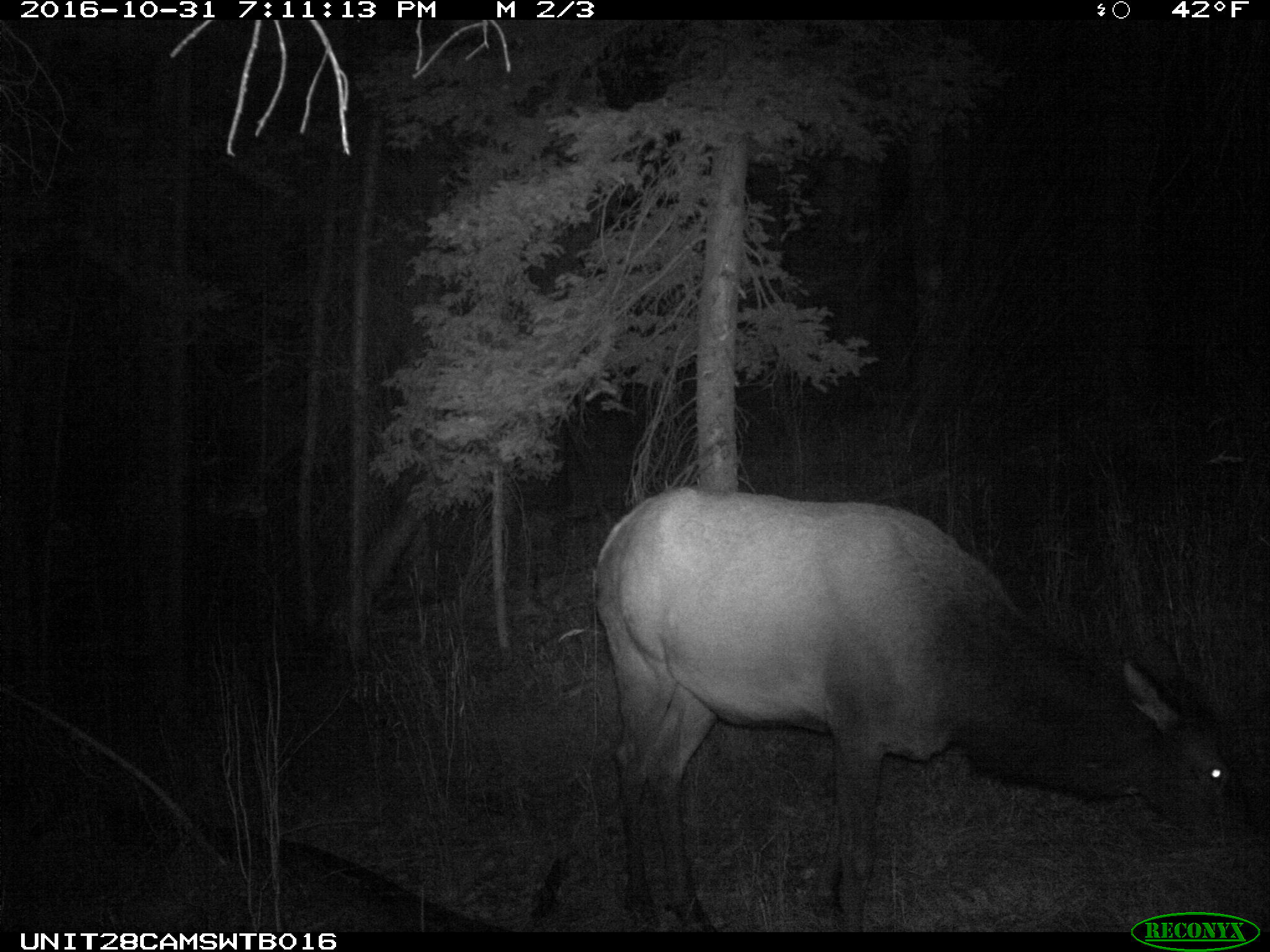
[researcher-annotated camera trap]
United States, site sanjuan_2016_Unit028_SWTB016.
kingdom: Animalia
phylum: Chordata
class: Mammalia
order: Artiodactyla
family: Cervidae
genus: Cervus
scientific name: Cervus elaphus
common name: red deer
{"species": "Cervus elaphus (red deer)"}